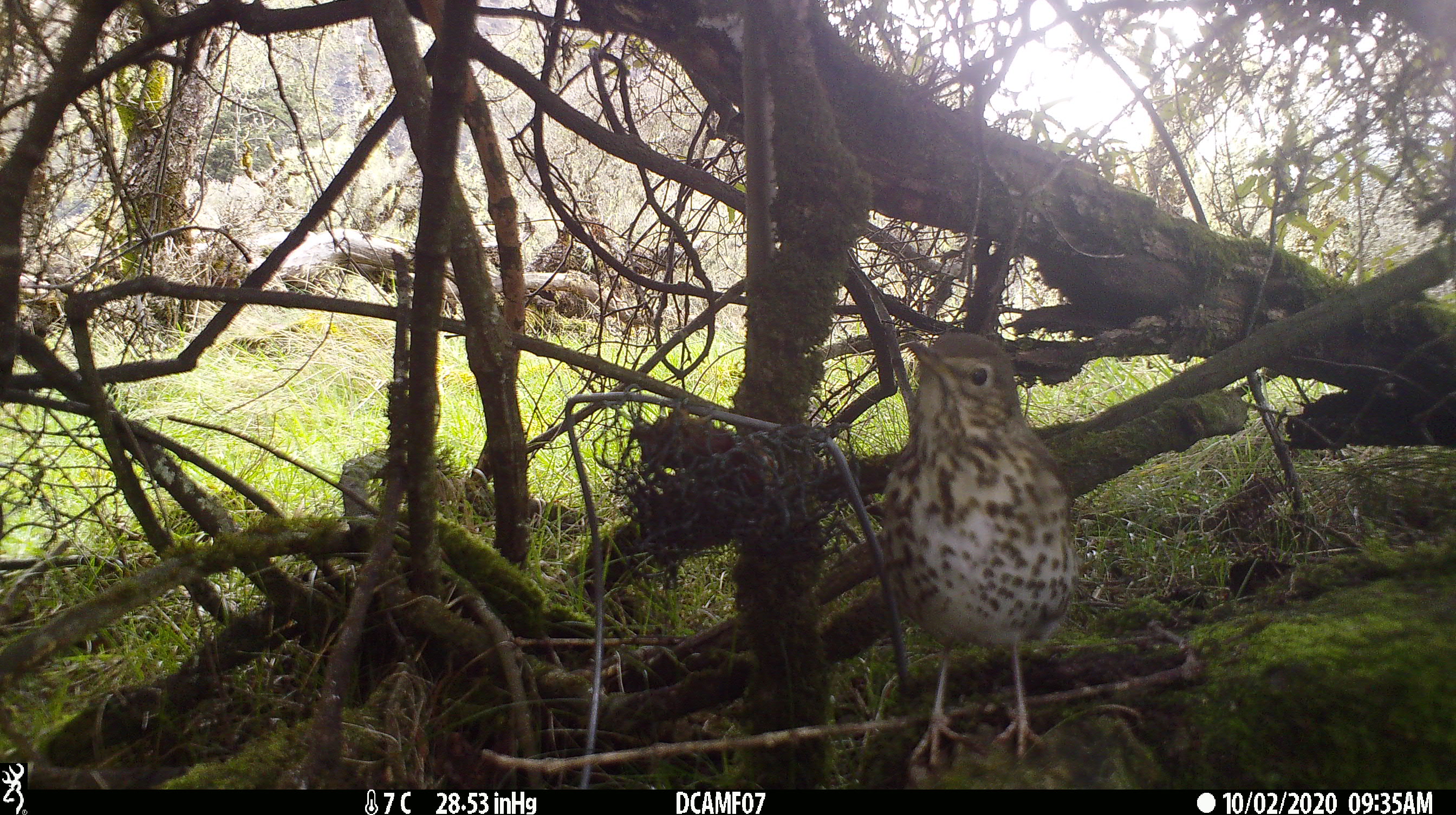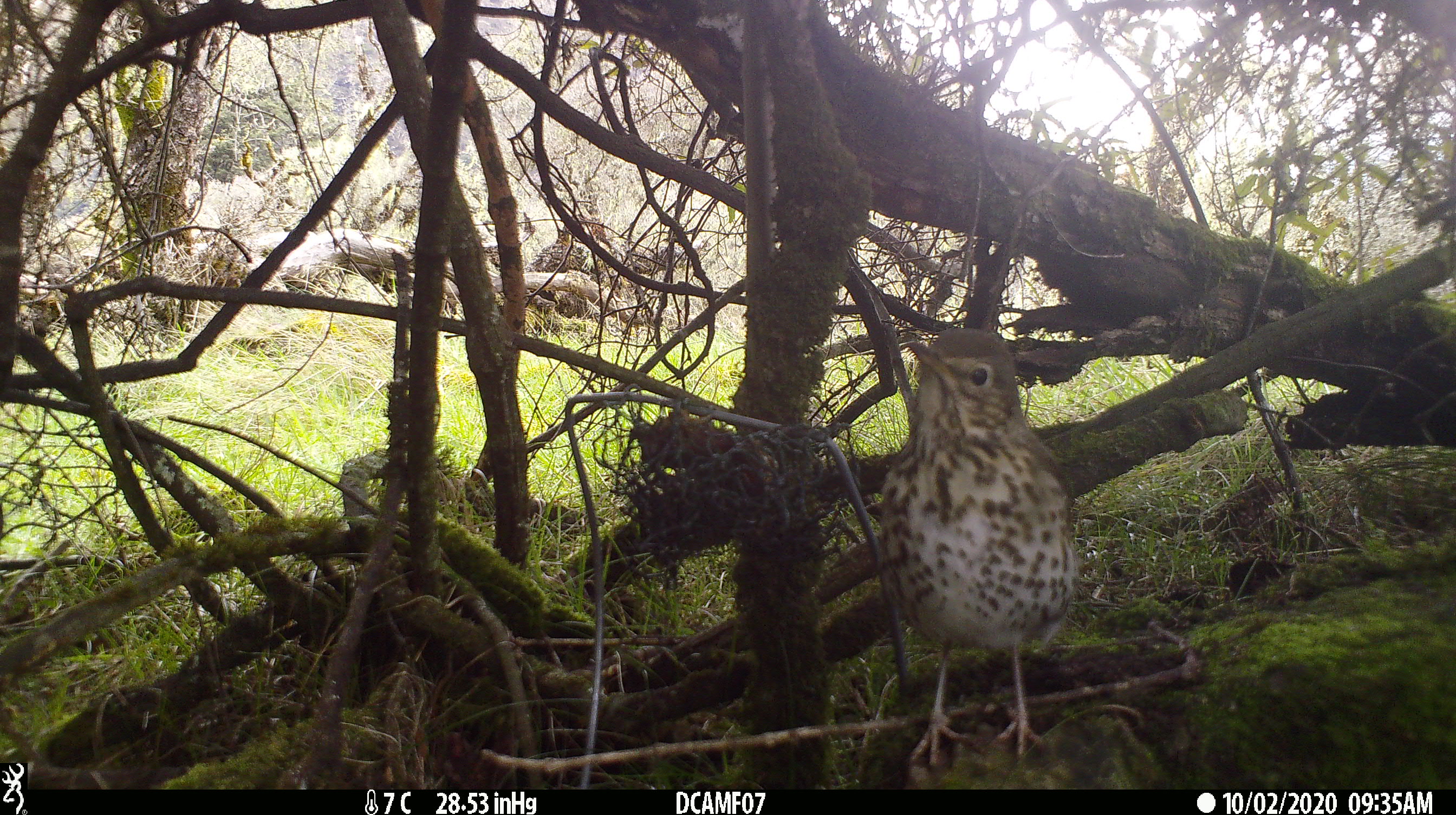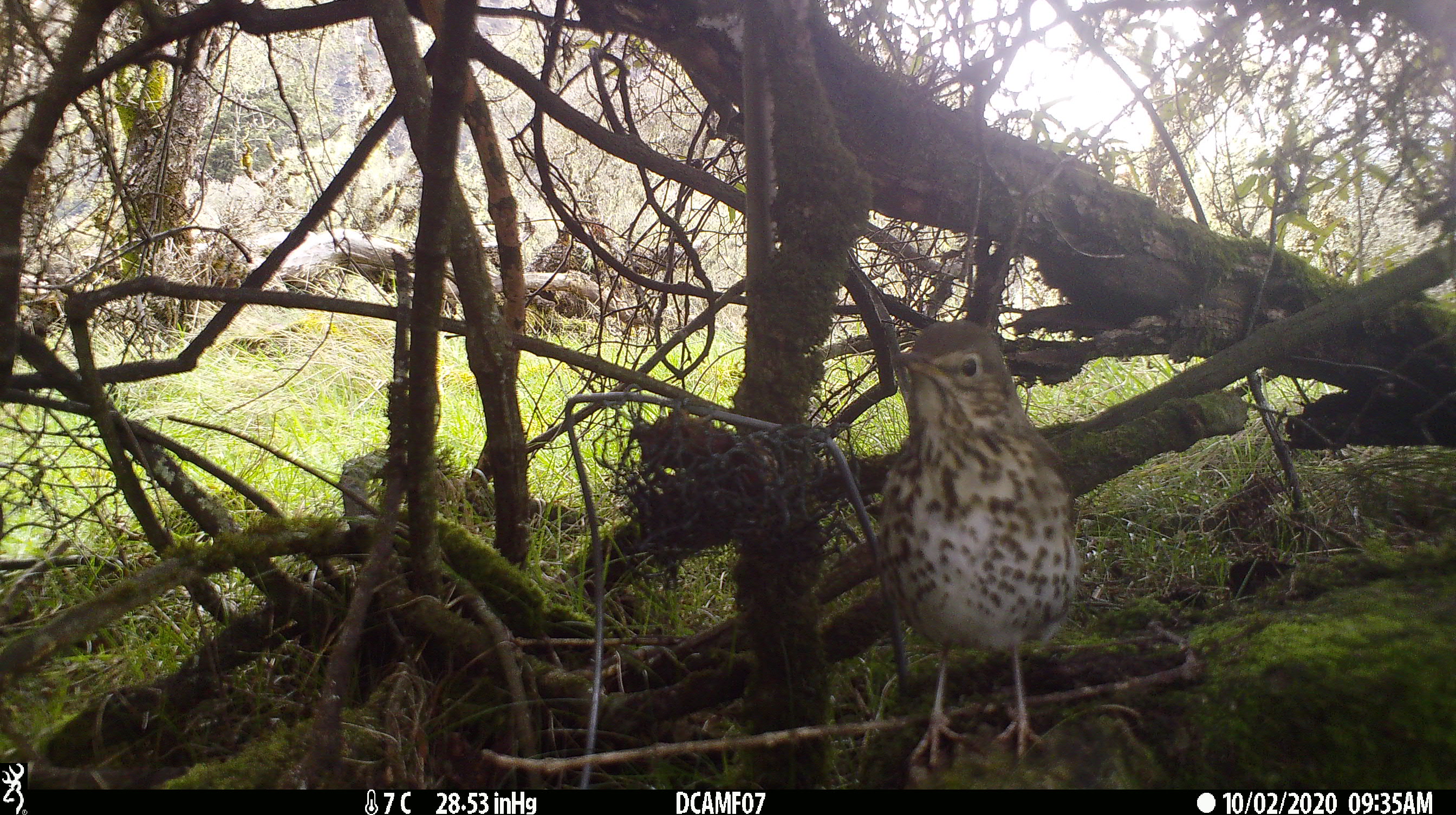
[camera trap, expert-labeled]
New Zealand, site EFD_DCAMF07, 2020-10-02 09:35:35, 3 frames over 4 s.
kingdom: Animalia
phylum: Chordata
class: Aves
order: Passeriformes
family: Turdidae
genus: Turdus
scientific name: Turdus philomelos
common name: song thrush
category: thrush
Thrush (song thrush) (Turdus philomelos).